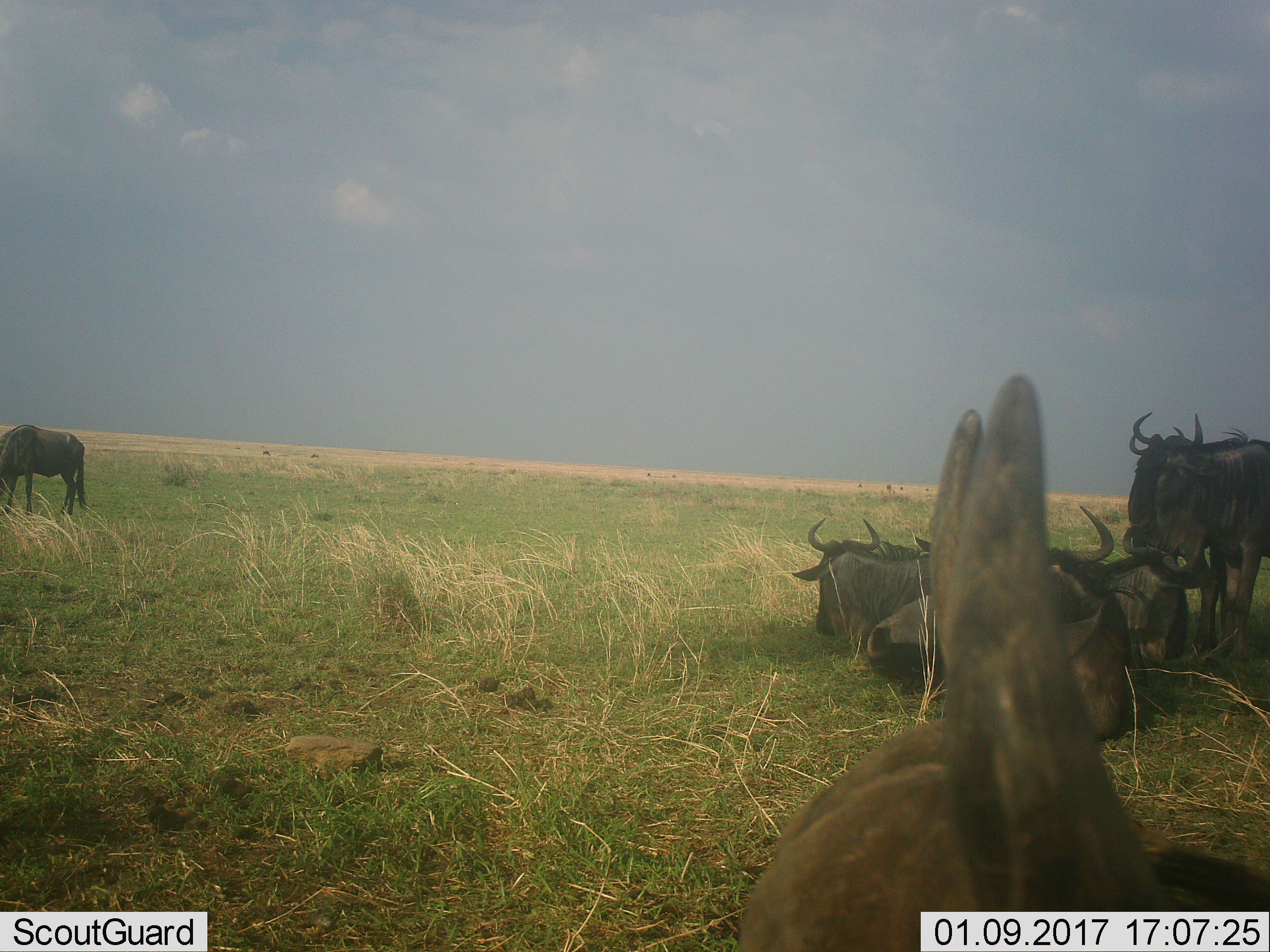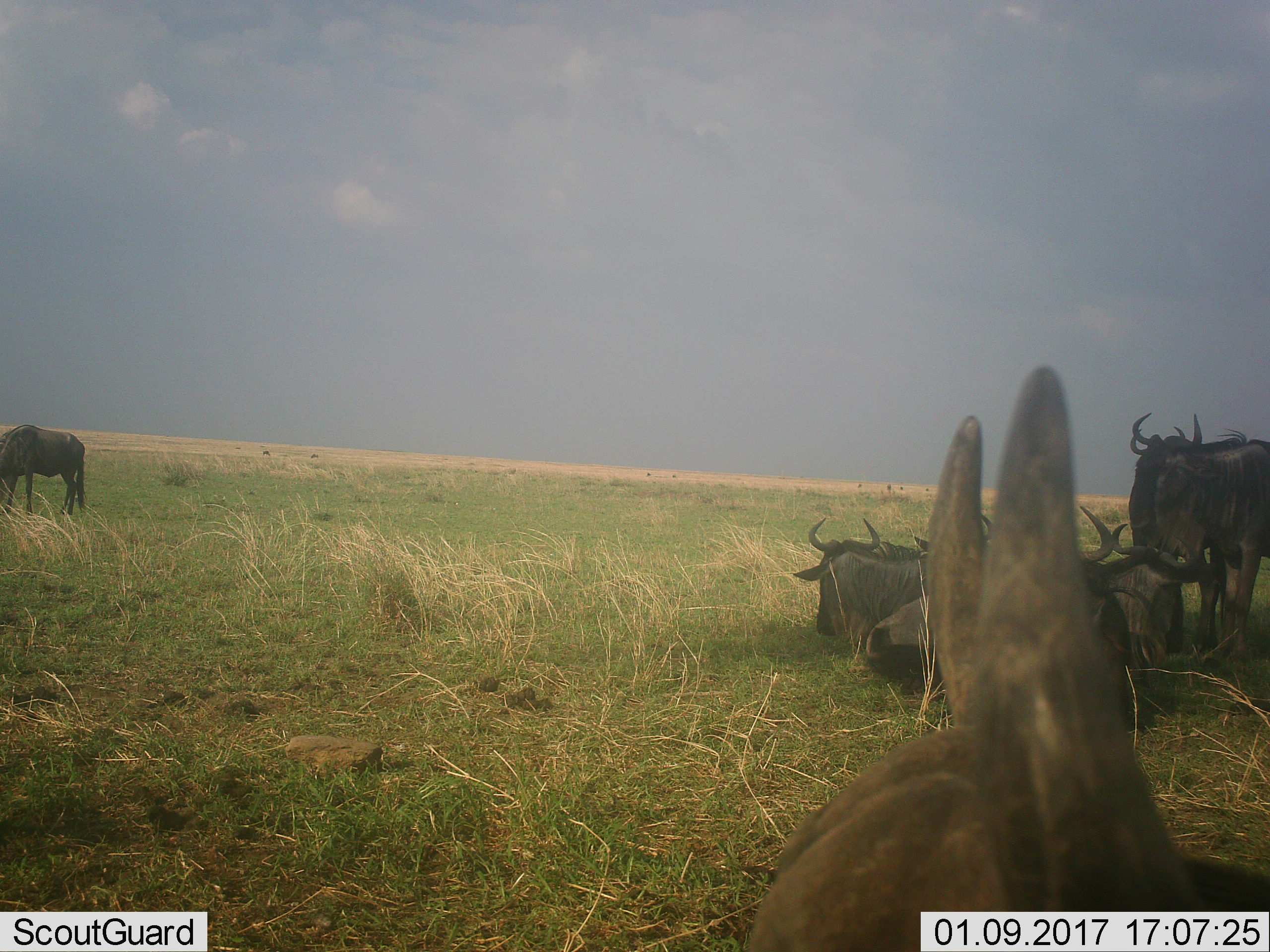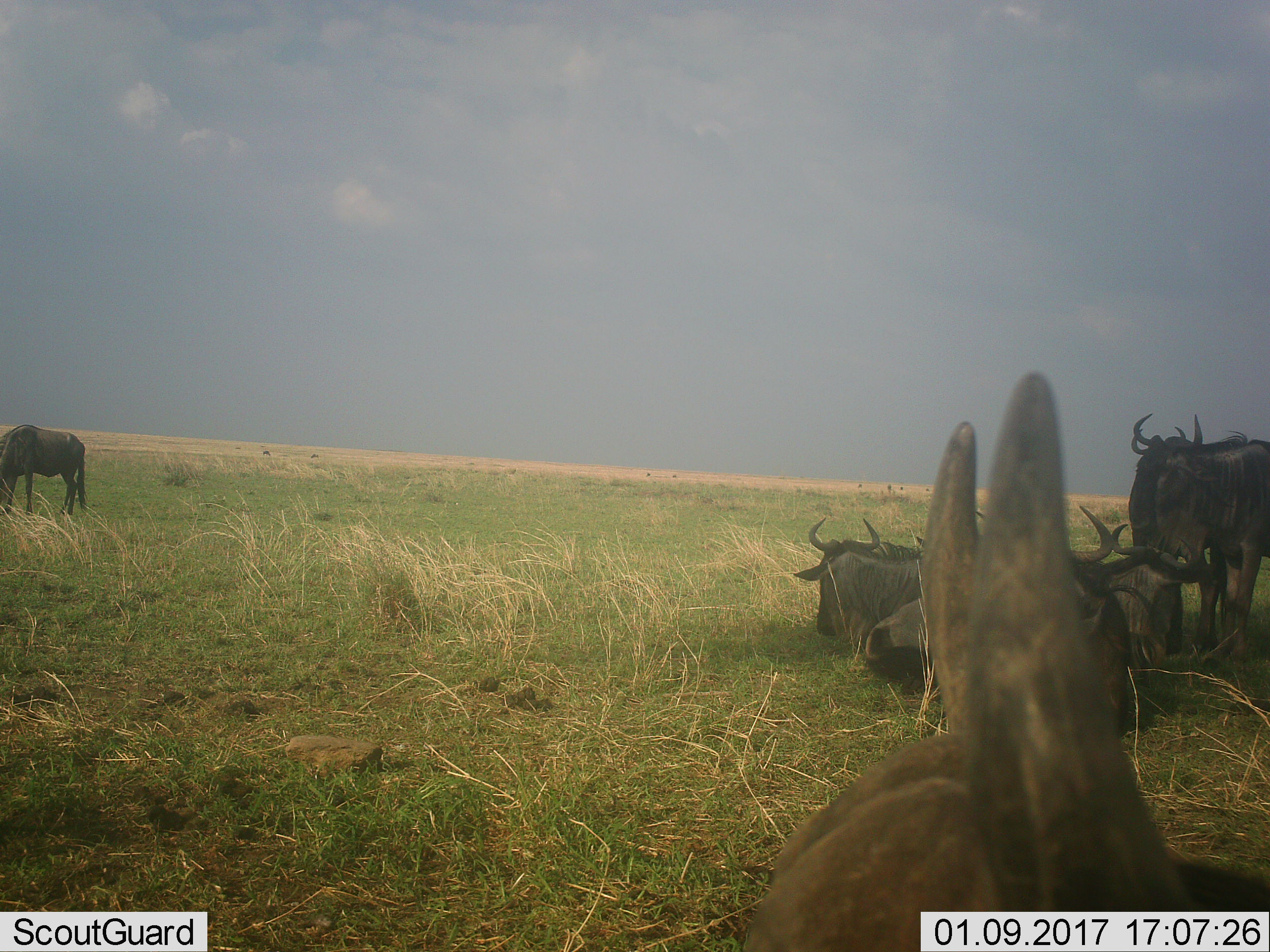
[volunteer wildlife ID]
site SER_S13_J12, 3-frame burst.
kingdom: Animalia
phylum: Chordata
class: Mammalia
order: Artiodactyla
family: Bovidae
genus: Connochaetes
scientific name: Connochaetes taurinus taurinus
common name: blue wildebeest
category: wildebeestblue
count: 8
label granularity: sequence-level